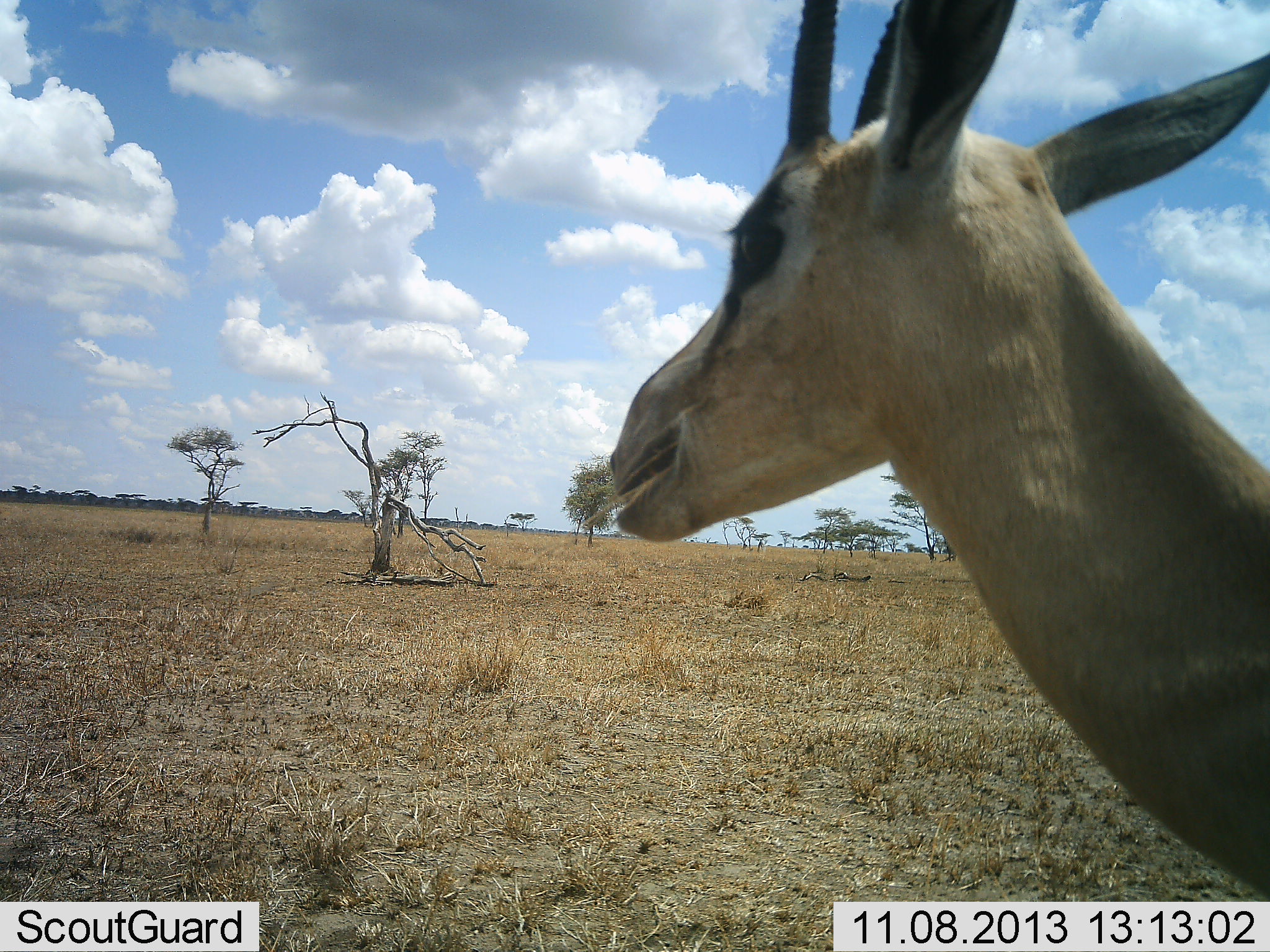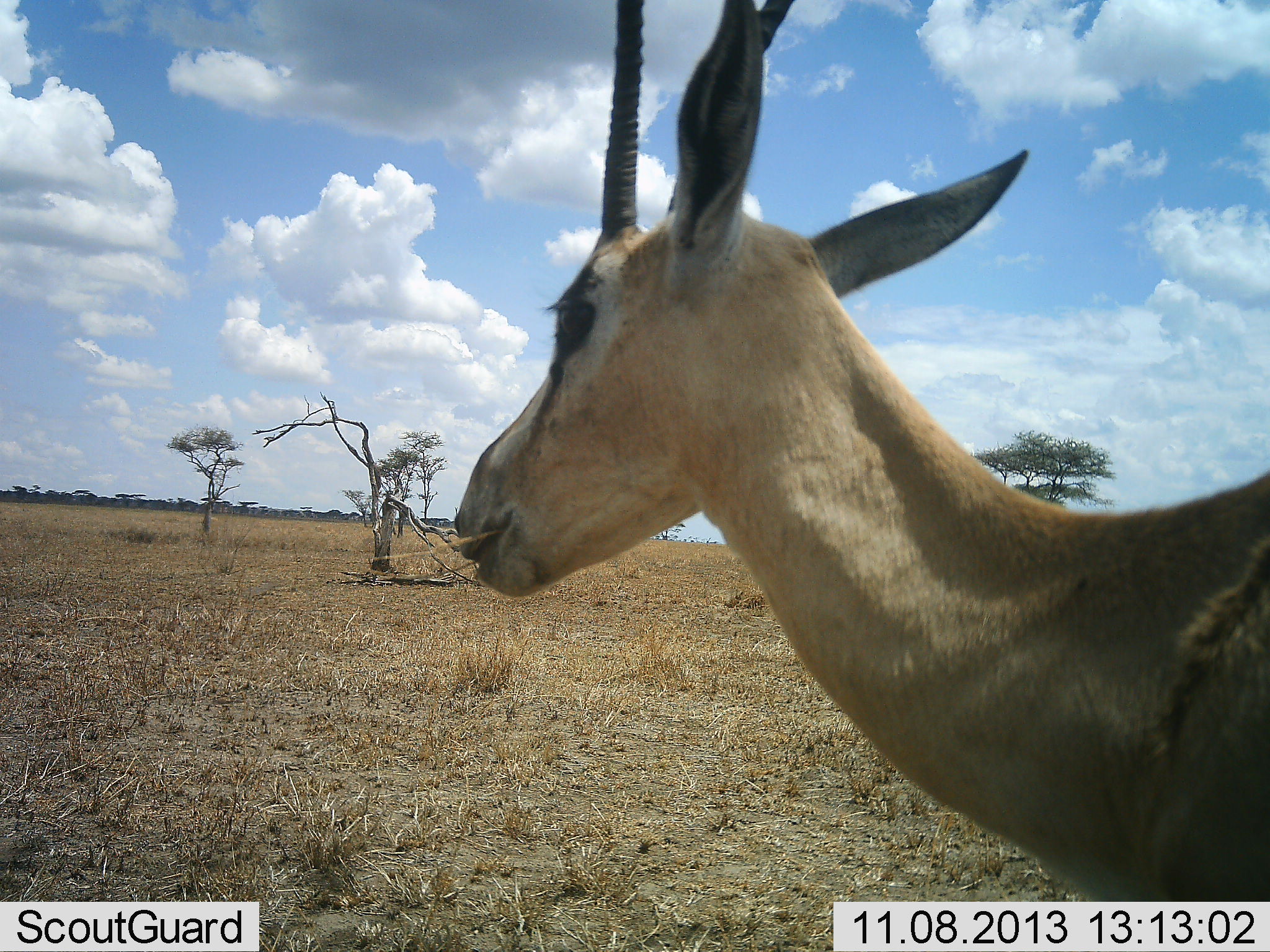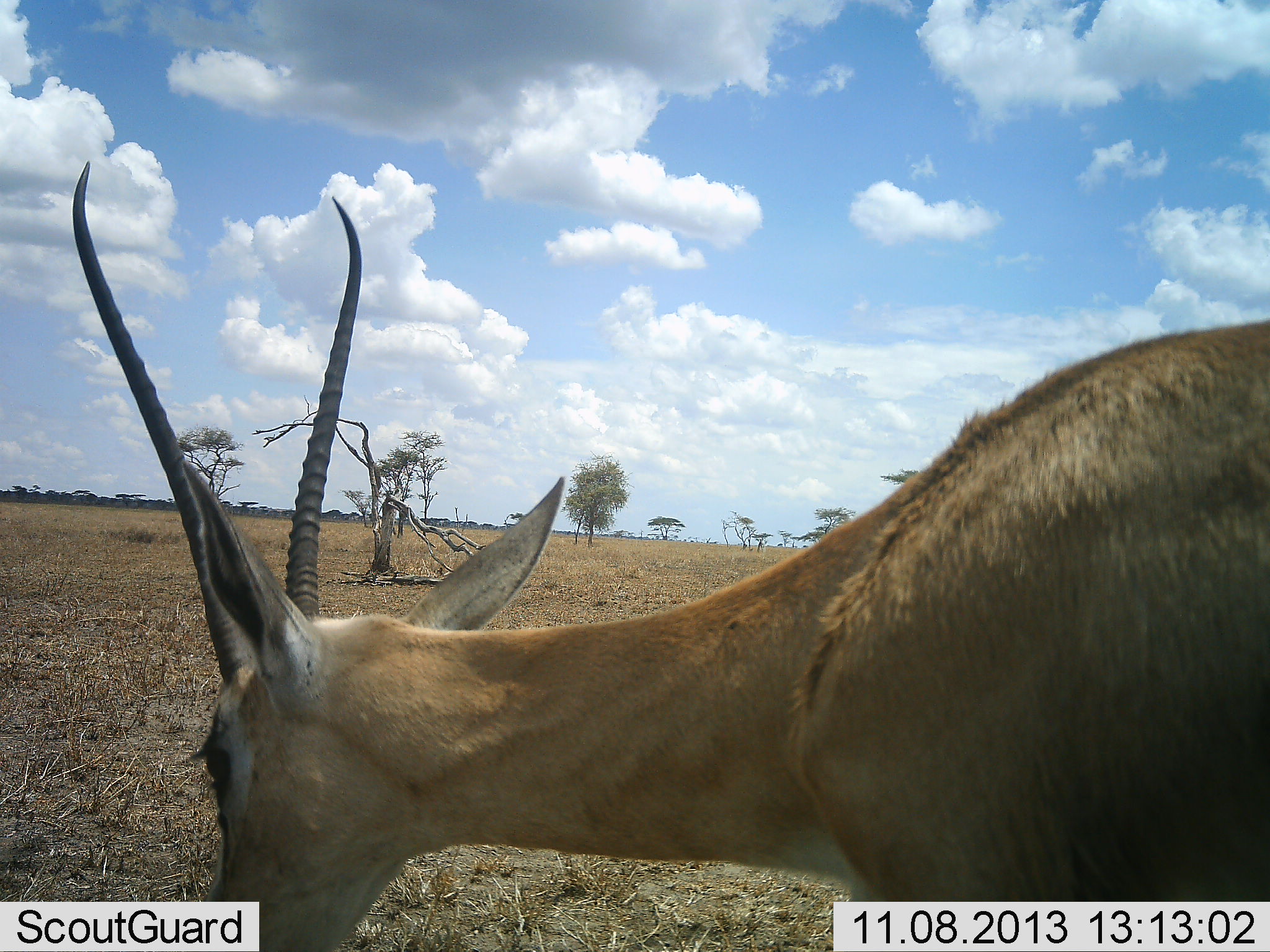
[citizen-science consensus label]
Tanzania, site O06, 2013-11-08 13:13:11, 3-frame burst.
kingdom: Animalia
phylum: Chordata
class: Mammalia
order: Artiodactyla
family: Bovidae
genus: Nanger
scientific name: Nanger granti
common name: grant's gazelle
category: gazellegrants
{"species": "gazellegrants (grant's gazelle) (Nanger granti)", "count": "1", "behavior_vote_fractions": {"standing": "36%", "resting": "0%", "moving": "27%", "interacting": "0%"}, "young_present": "0%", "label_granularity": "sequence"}